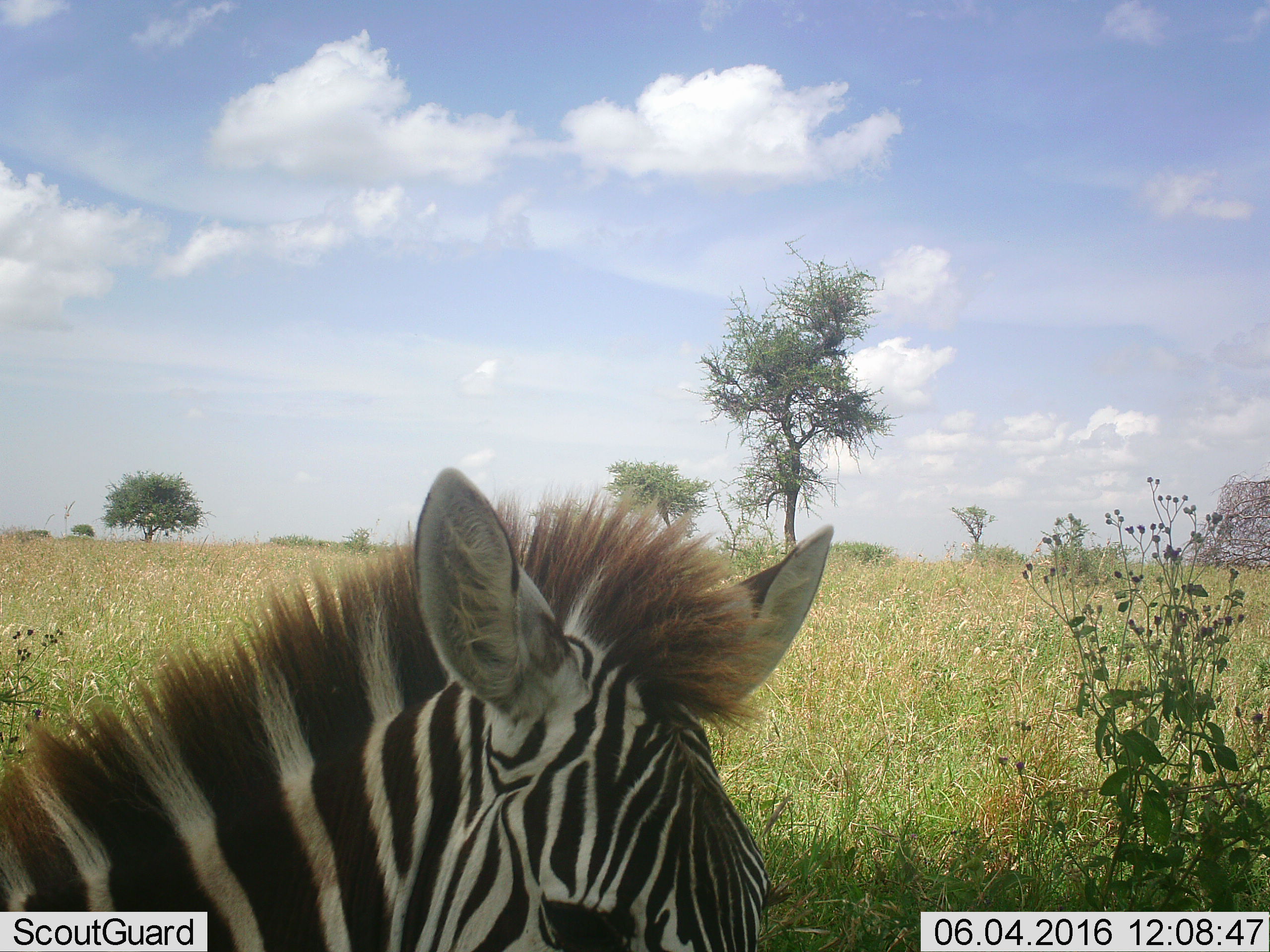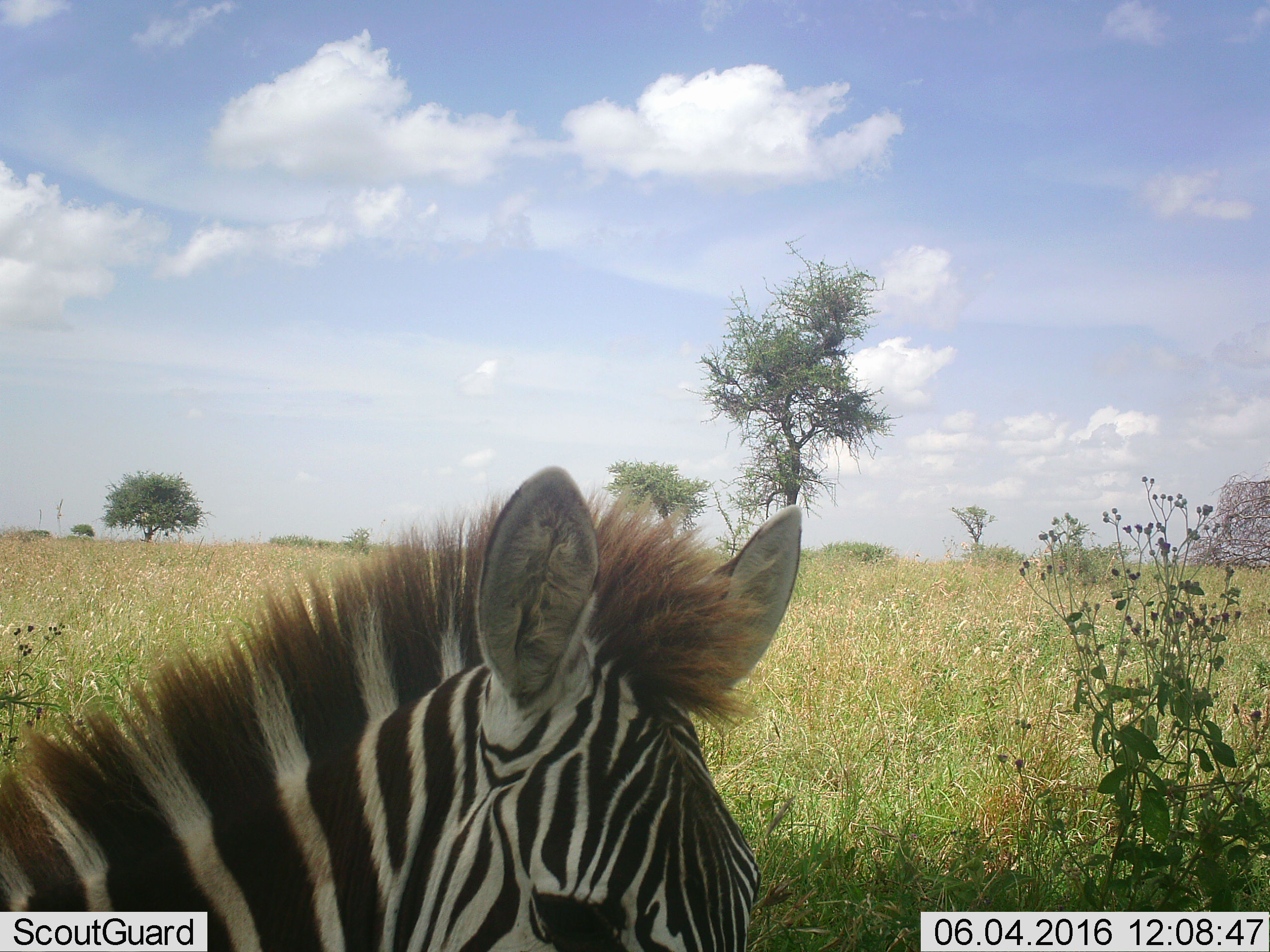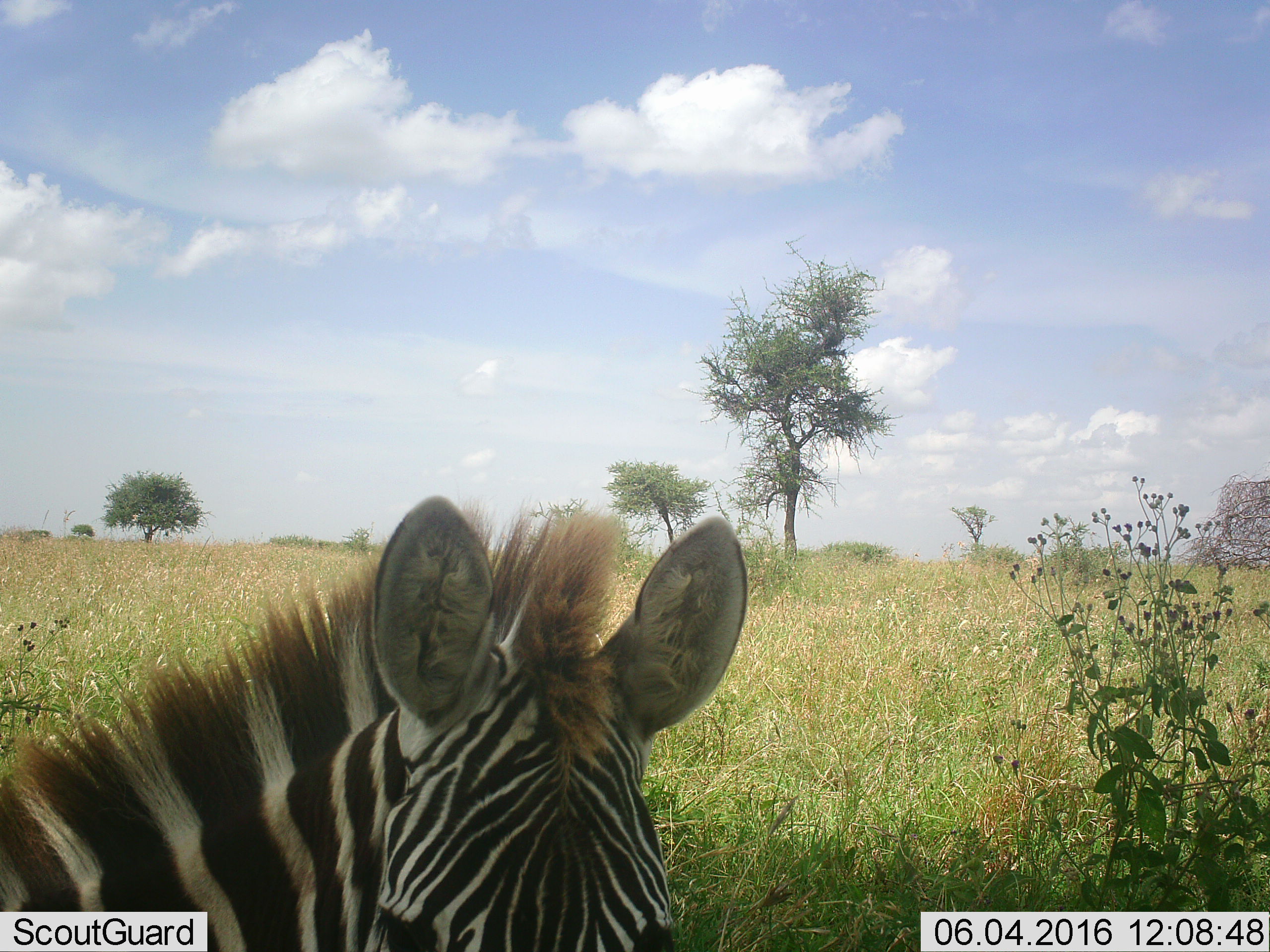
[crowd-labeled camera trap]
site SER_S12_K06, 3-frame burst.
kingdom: Animalia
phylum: Chordata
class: Mammalia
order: Perissodactyla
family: Equidae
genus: Equus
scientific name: Equus quagga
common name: plains zebra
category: zebraplains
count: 1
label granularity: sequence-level